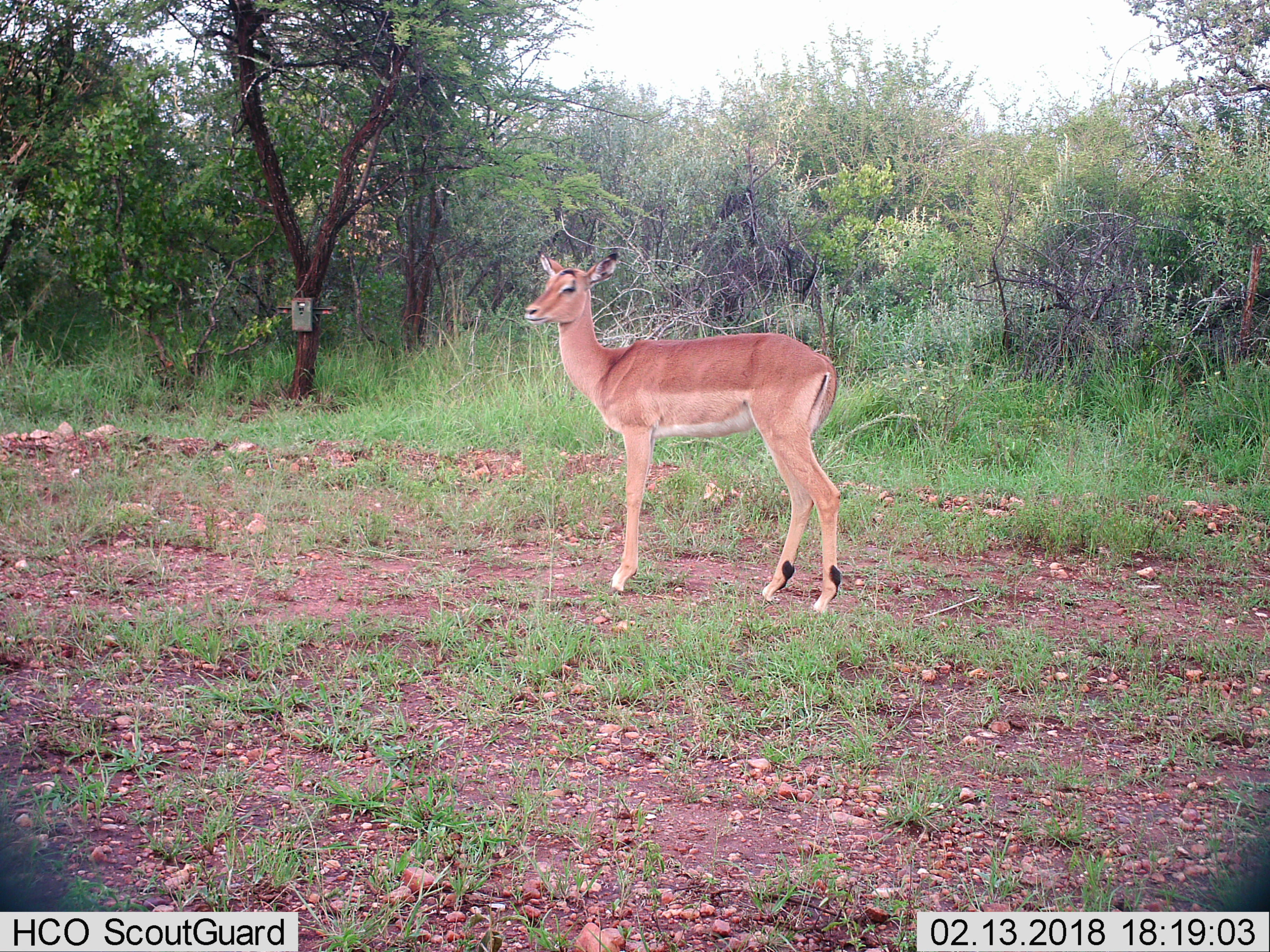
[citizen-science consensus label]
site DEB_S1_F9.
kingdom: Animalia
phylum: Chordata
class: Mammalia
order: Artiodactyla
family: Bovidae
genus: Aepyceros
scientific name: Aepyceros melampus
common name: impala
Impala (Aepyceros melampus), count 1. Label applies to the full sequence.